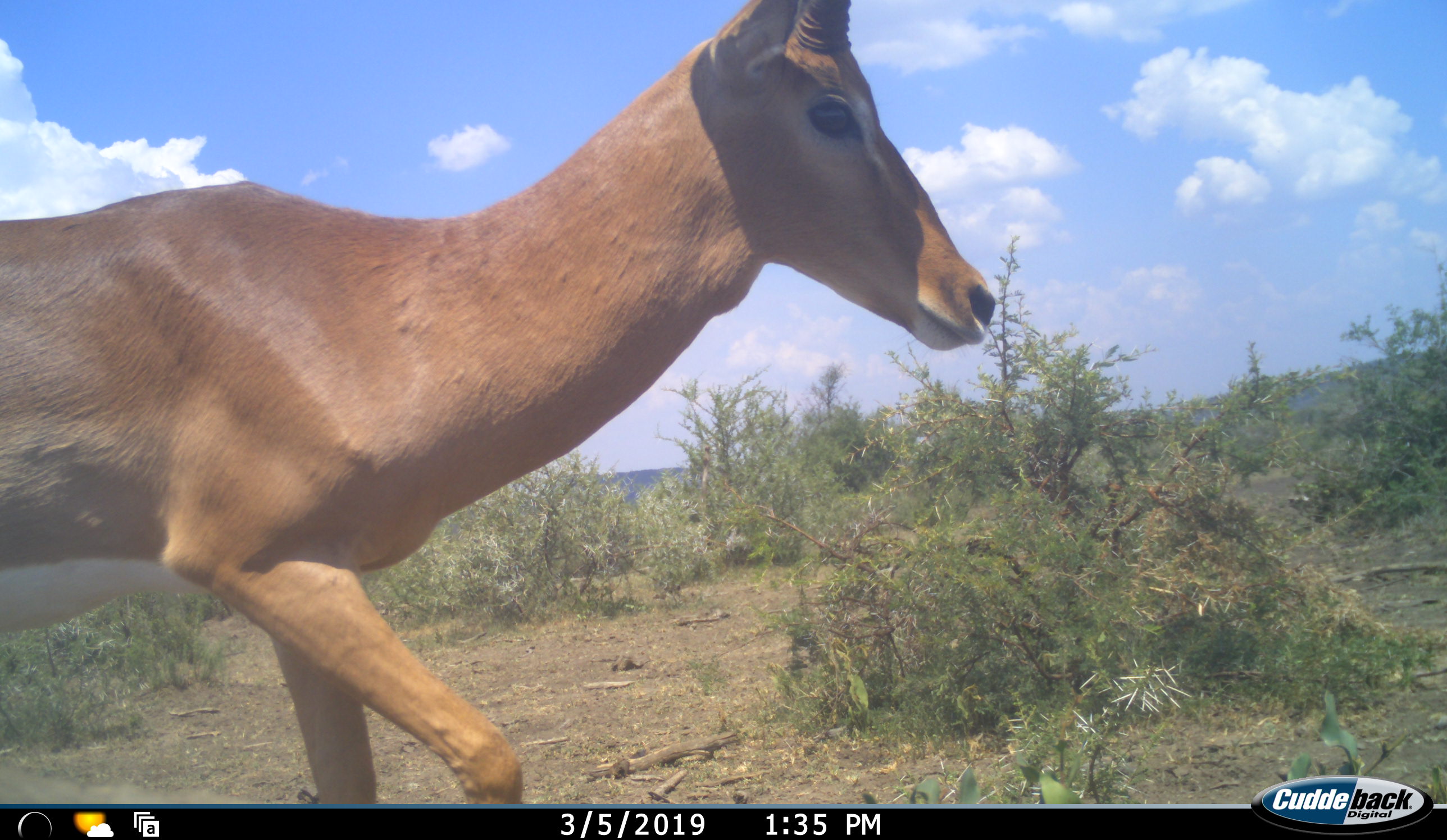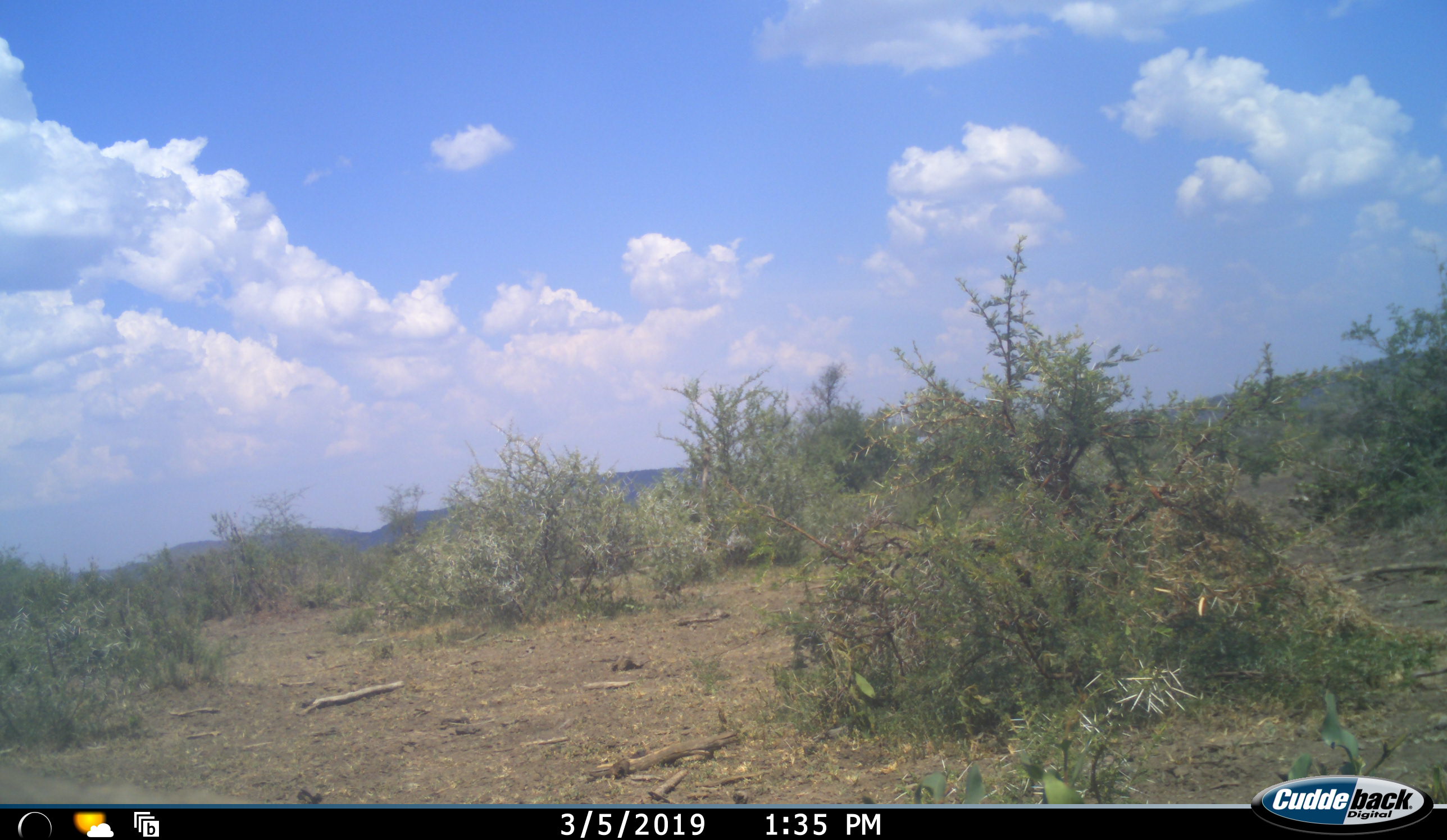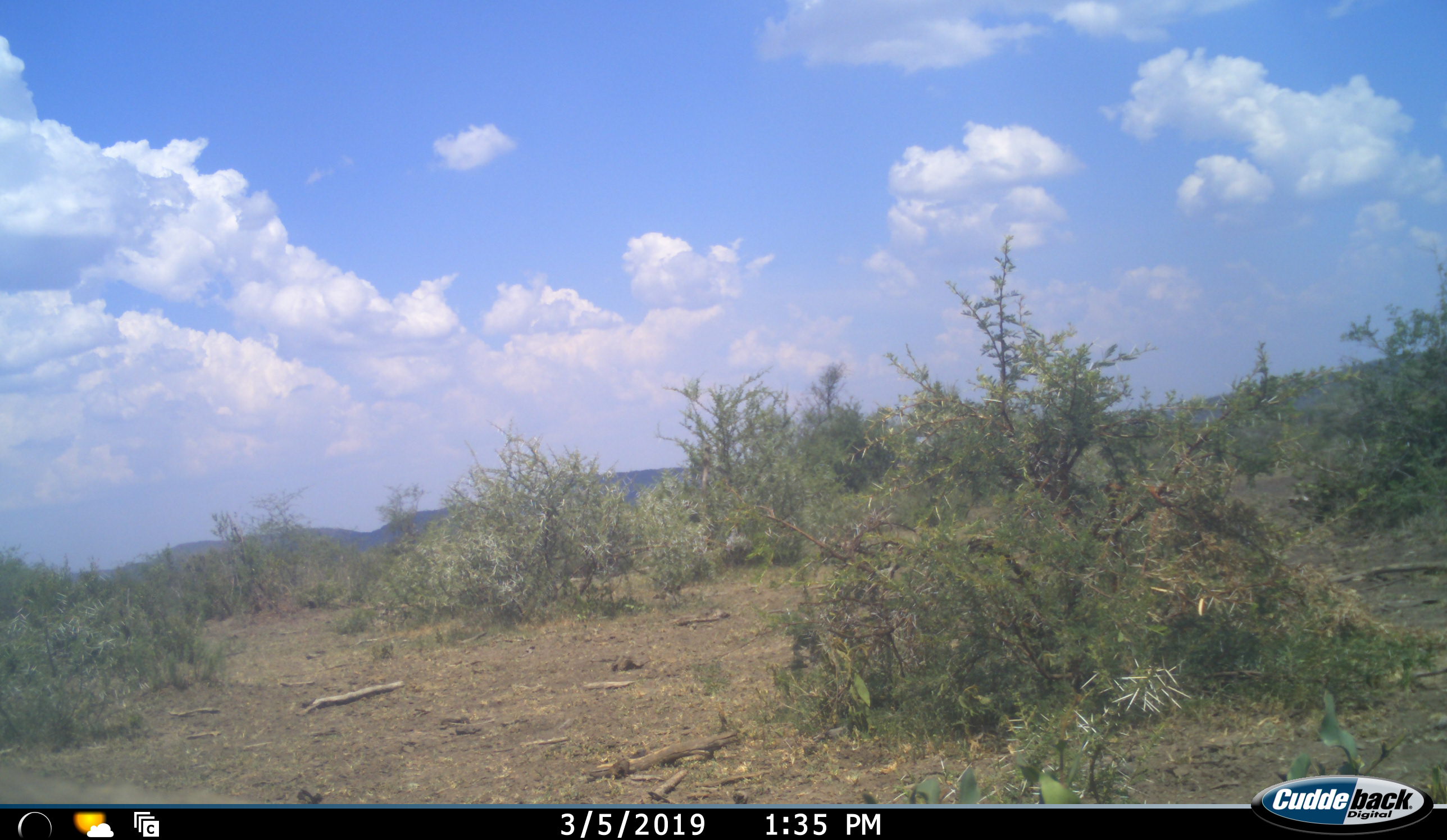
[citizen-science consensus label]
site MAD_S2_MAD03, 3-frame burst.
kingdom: Animalia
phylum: Chordata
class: Mammalia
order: Artiodactyla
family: Bovidae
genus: Aepyceros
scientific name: Aepyceros melampus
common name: impala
Impala (Aepyceros melampus), count 1. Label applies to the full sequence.